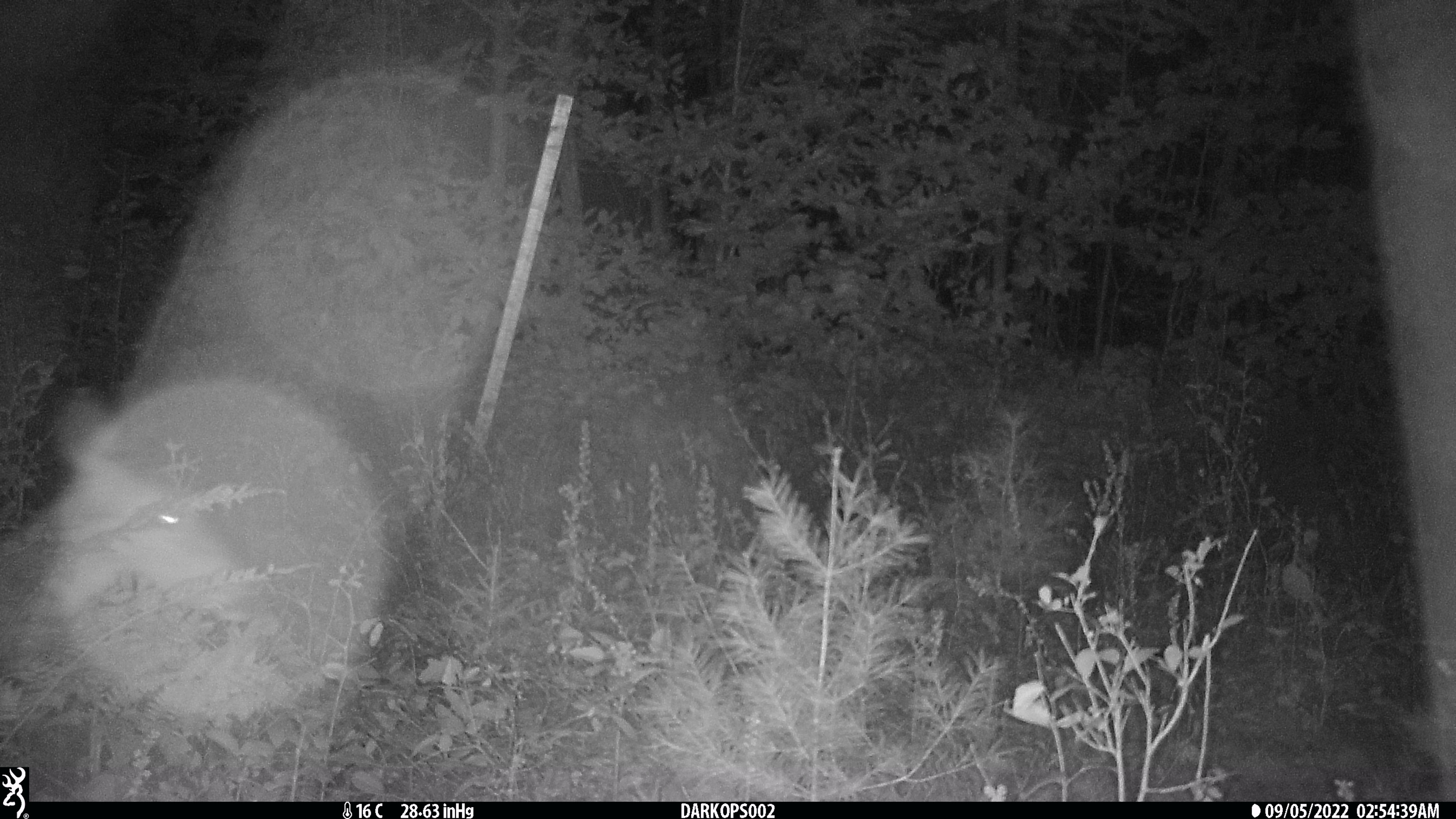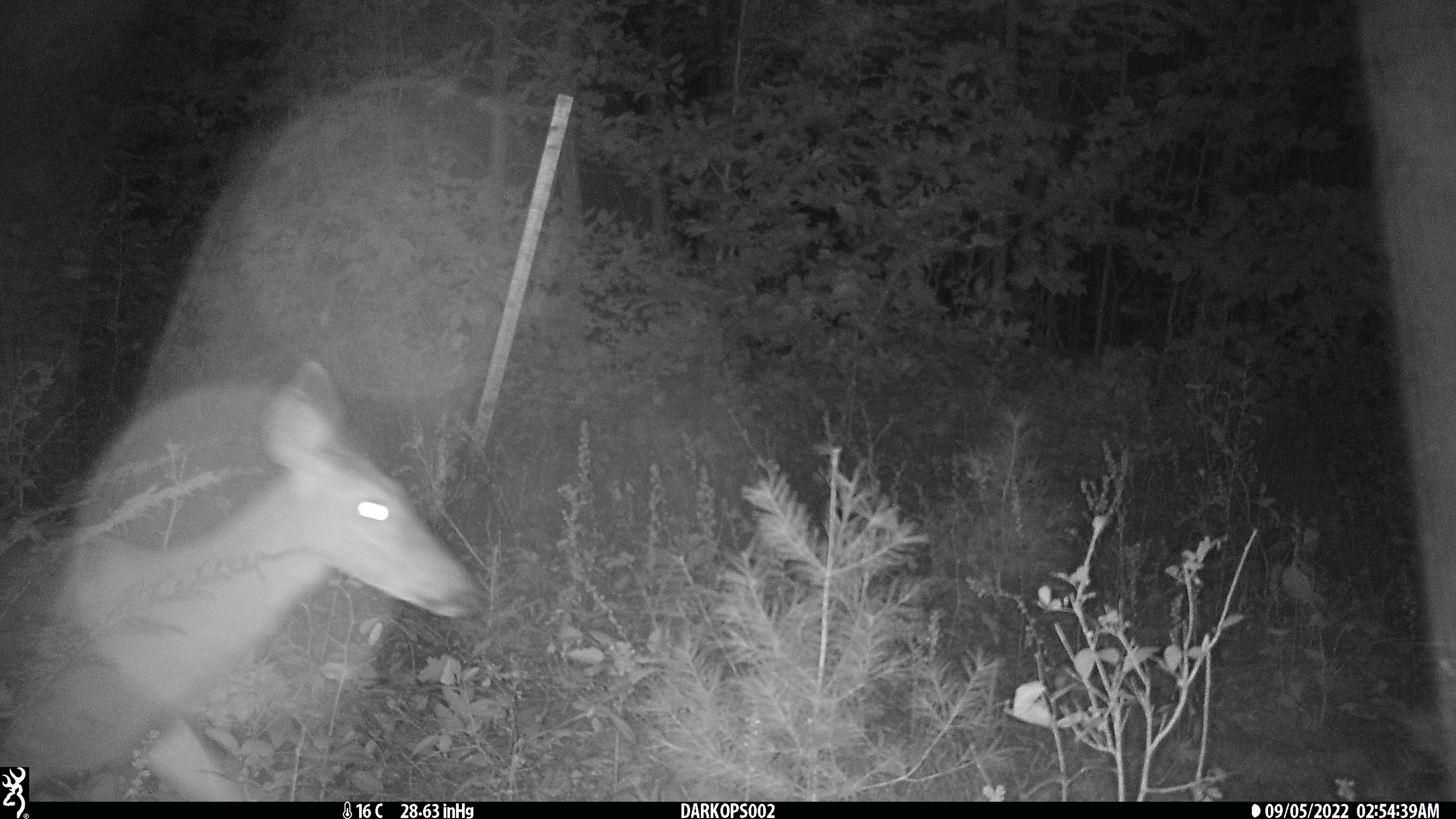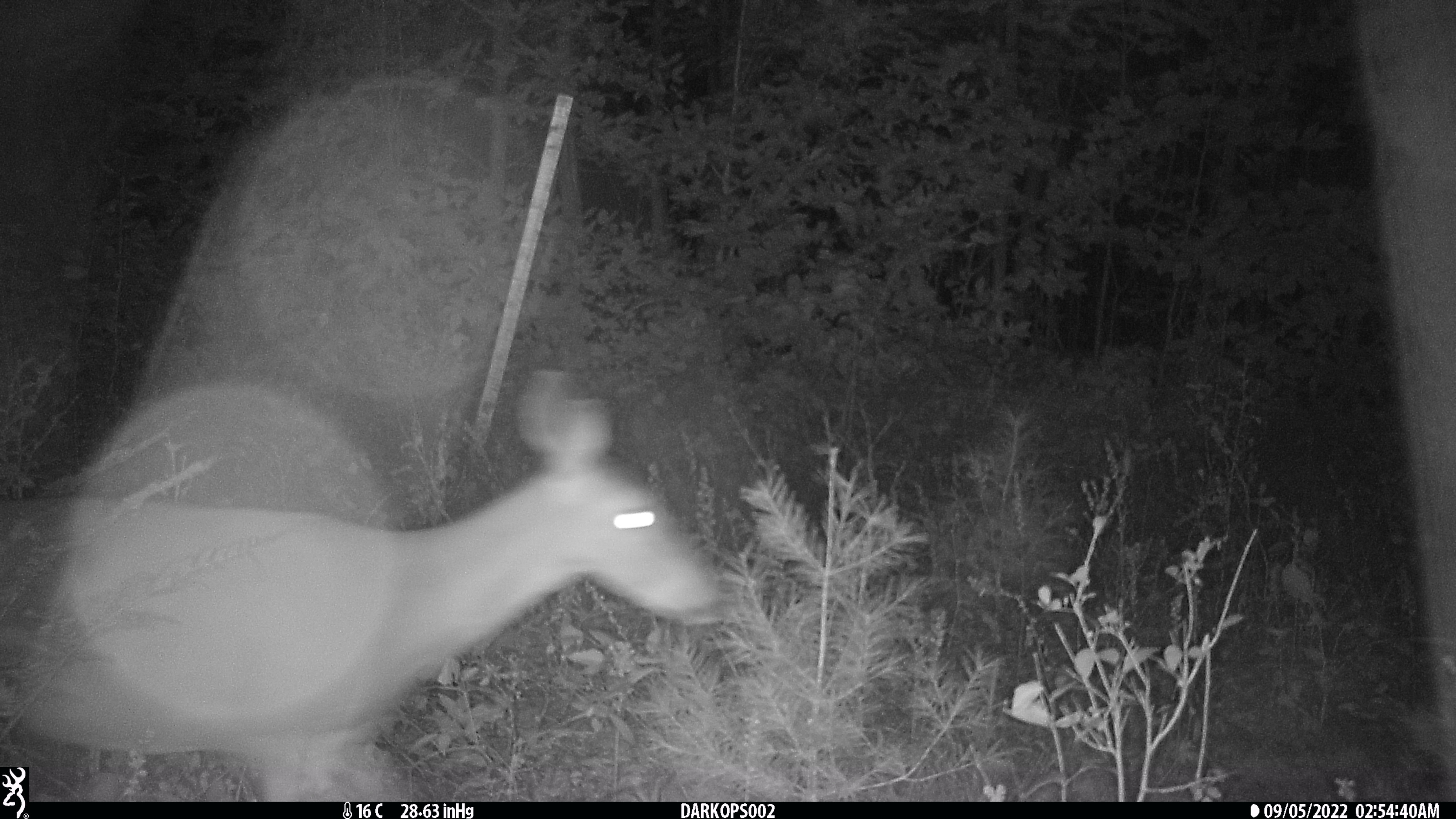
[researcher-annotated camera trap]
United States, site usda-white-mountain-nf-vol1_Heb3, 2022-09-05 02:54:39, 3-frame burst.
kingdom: Animalia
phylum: Chordata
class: Mammalia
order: Artiodactyla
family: Cervidae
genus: Odocoileus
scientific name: Odocoileus virginianus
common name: white-tailed deer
White-tailed deer (Odocoileus virginianus).